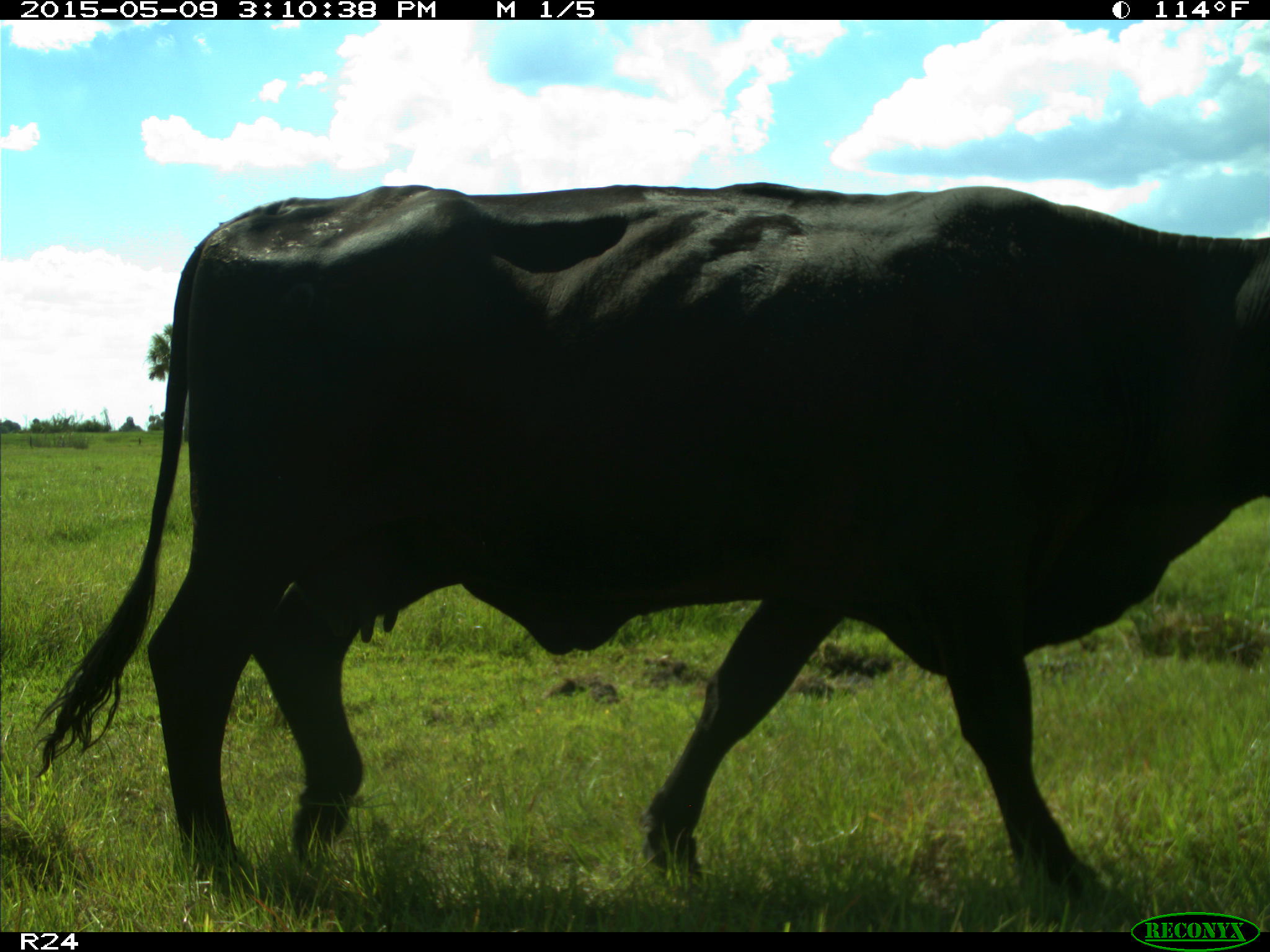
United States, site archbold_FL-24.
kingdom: Animalia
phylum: Chordata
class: Mammalia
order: Artiodactyla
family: Bovidae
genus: Bos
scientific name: Bos taurus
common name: domestic cow